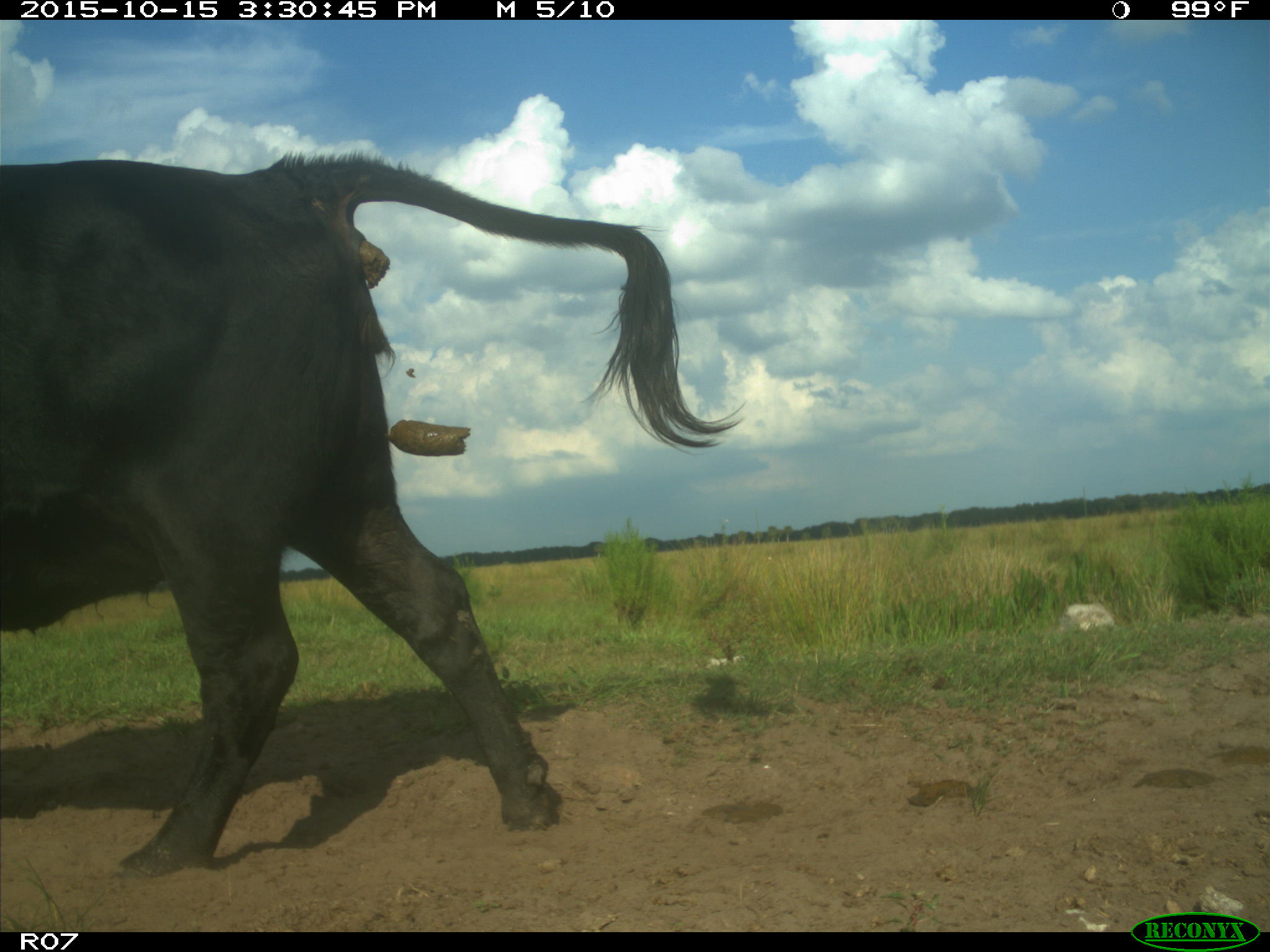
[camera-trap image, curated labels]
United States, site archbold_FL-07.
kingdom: Animalia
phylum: Chordata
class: Mammalia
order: Artiodactyla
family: Bovidae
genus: Bos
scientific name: Bos taurus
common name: domestic cow